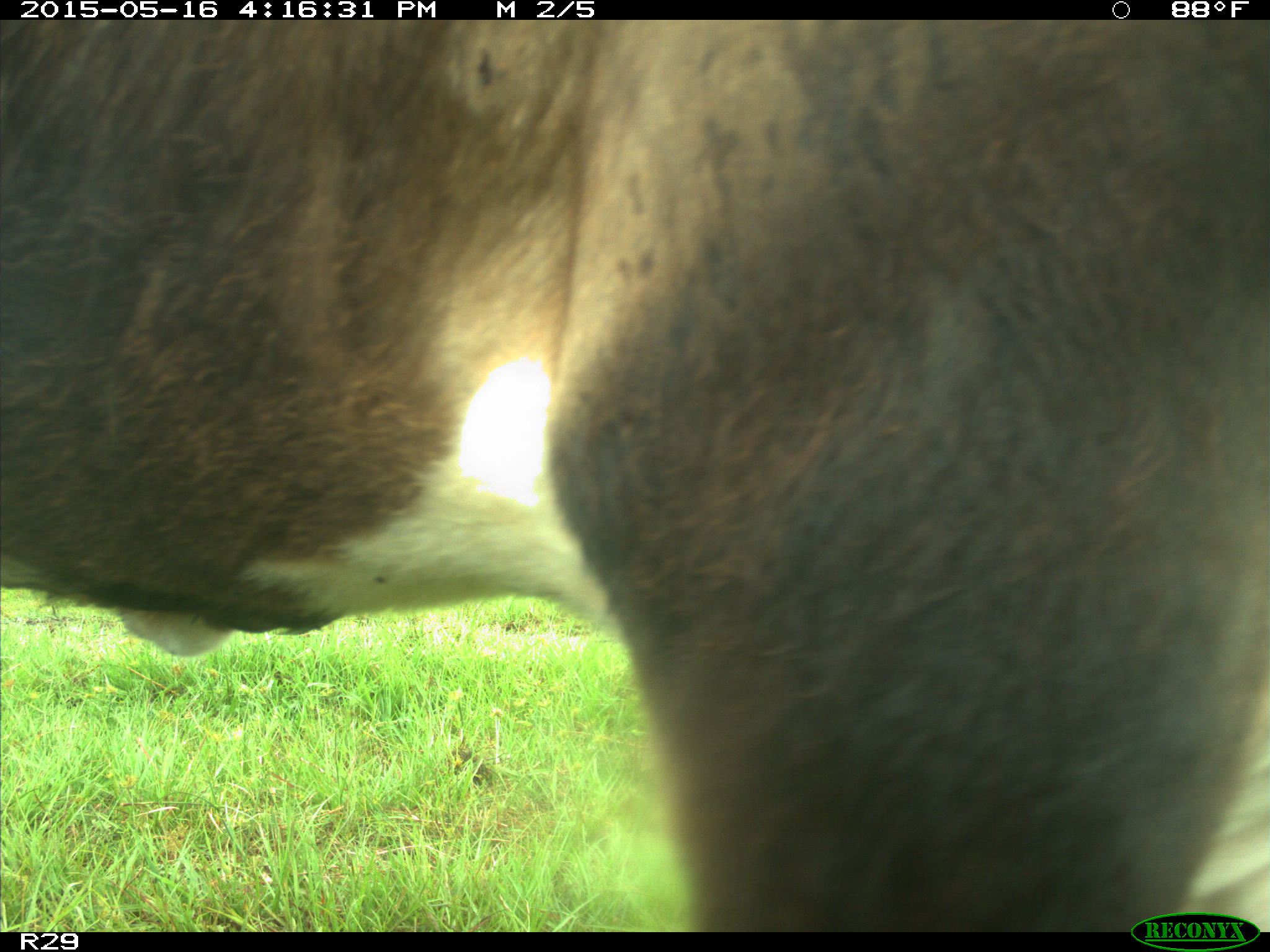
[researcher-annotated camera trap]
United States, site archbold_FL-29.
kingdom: Animalia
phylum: Chordata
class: Mammalia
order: Artiodactyla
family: Bovidae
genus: Bos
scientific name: Bos taurus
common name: domestic cow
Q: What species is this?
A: Bos taurus (domestic cow).